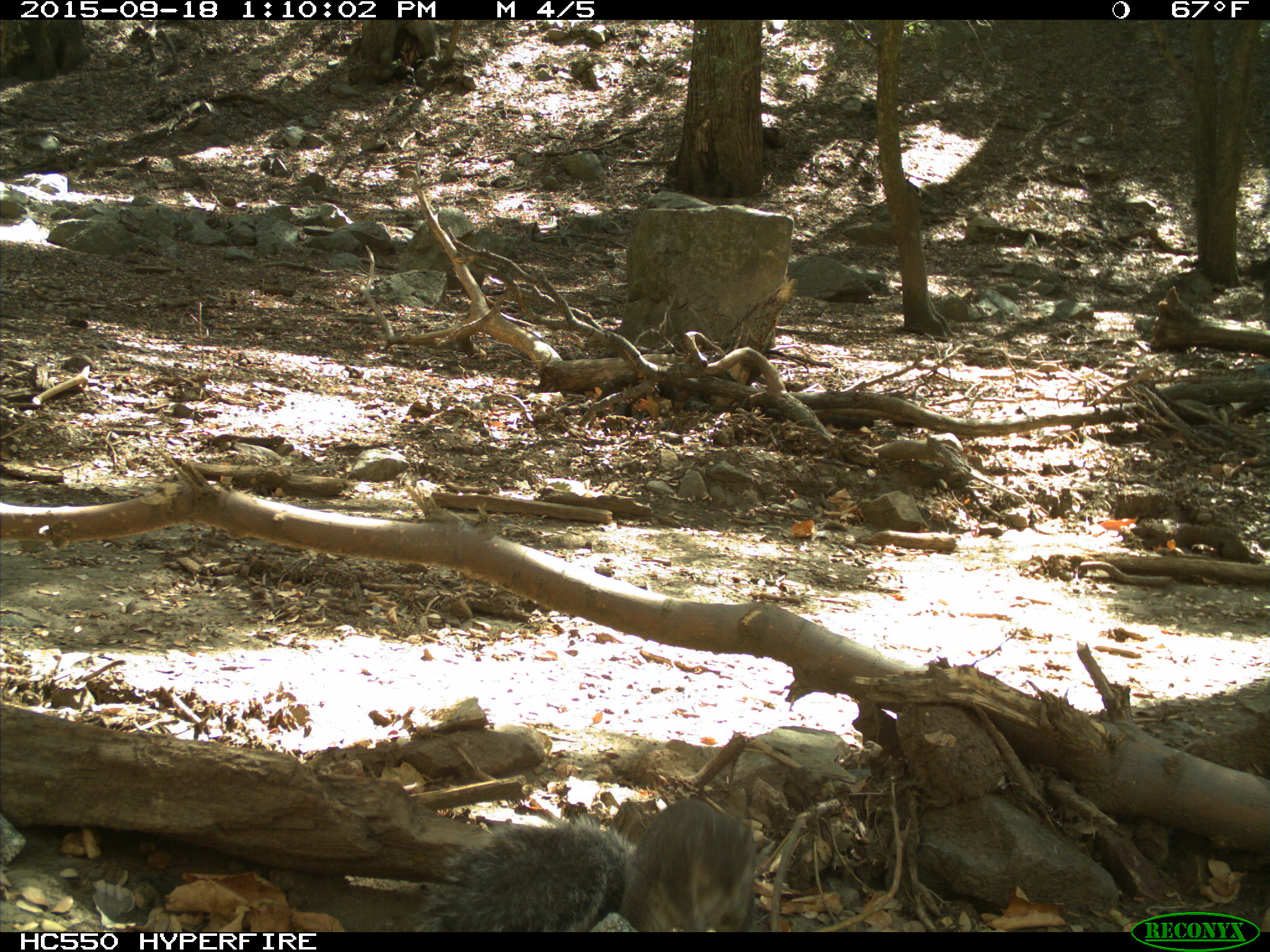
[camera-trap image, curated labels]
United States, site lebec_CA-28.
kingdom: Animalia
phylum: Chordata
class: Mammalia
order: Rodentia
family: Sciuridae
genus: Sciurus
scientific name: Sciurus carolinensis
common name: eastern gray squirrel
Sciurus carolinensis (eastern gray squirrel).